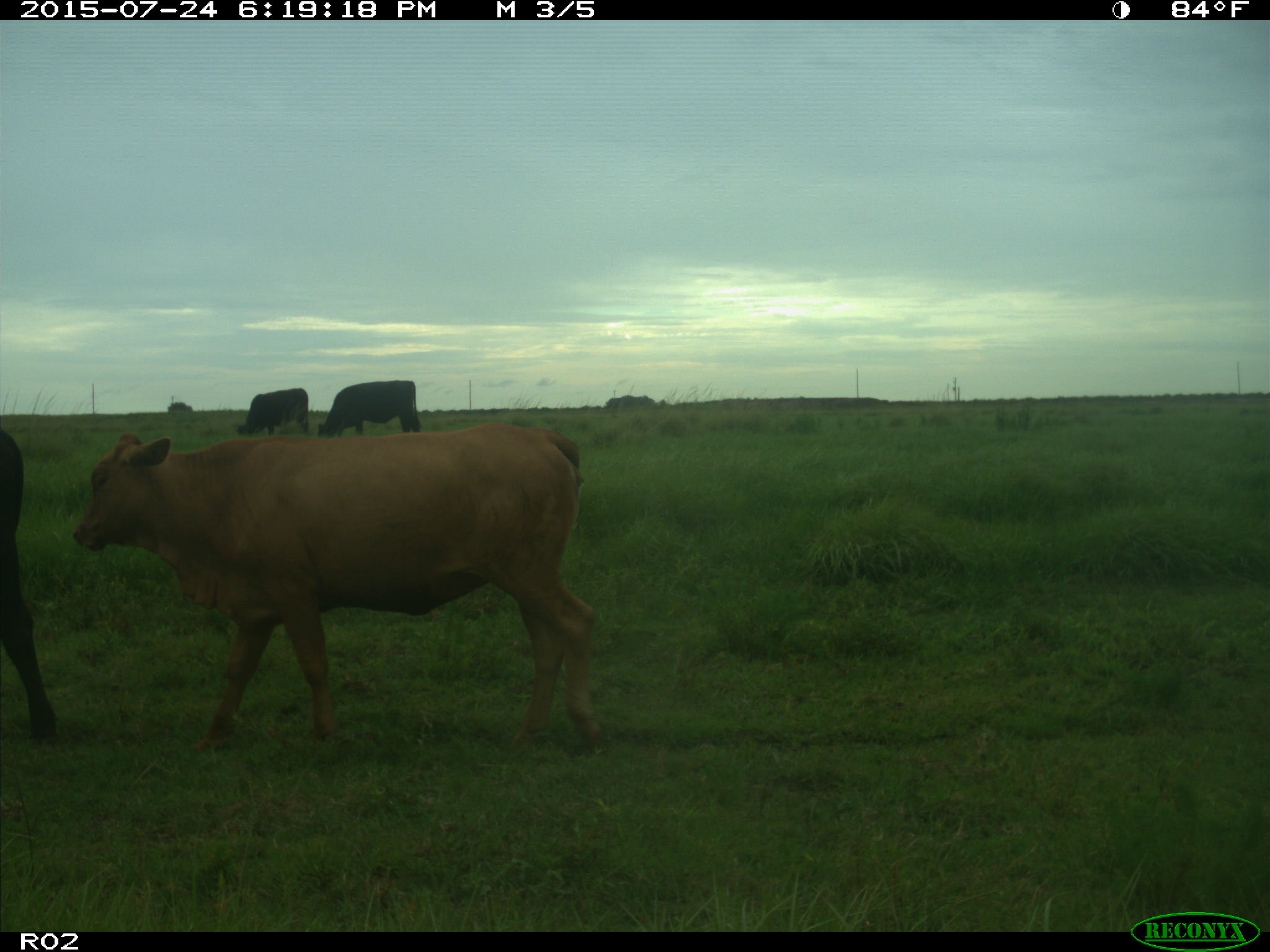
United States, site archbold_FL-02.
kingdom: Animalia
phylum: Chordata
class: Mammalia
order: Artiodactyla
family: Bovidae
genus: Bos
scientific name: Bos taurus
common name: domestic cow